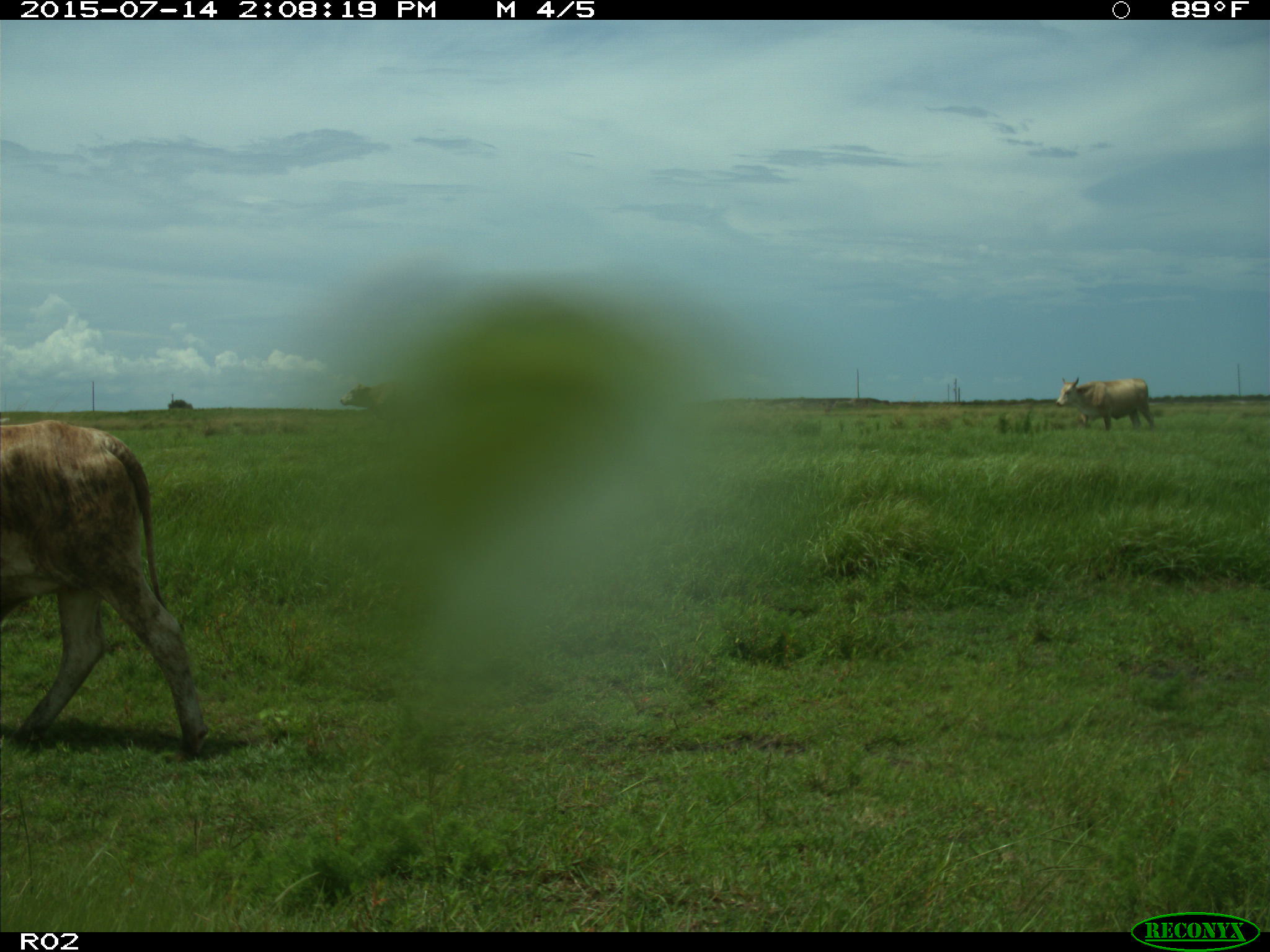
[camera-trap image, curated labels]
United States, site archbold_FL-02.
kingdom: Animalia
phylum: Chordata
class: Mammalia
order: Artiodactyla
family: Bovidae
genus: Bos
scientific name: Bos taurus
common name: domestic cow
Bos taurus (domestic cow).